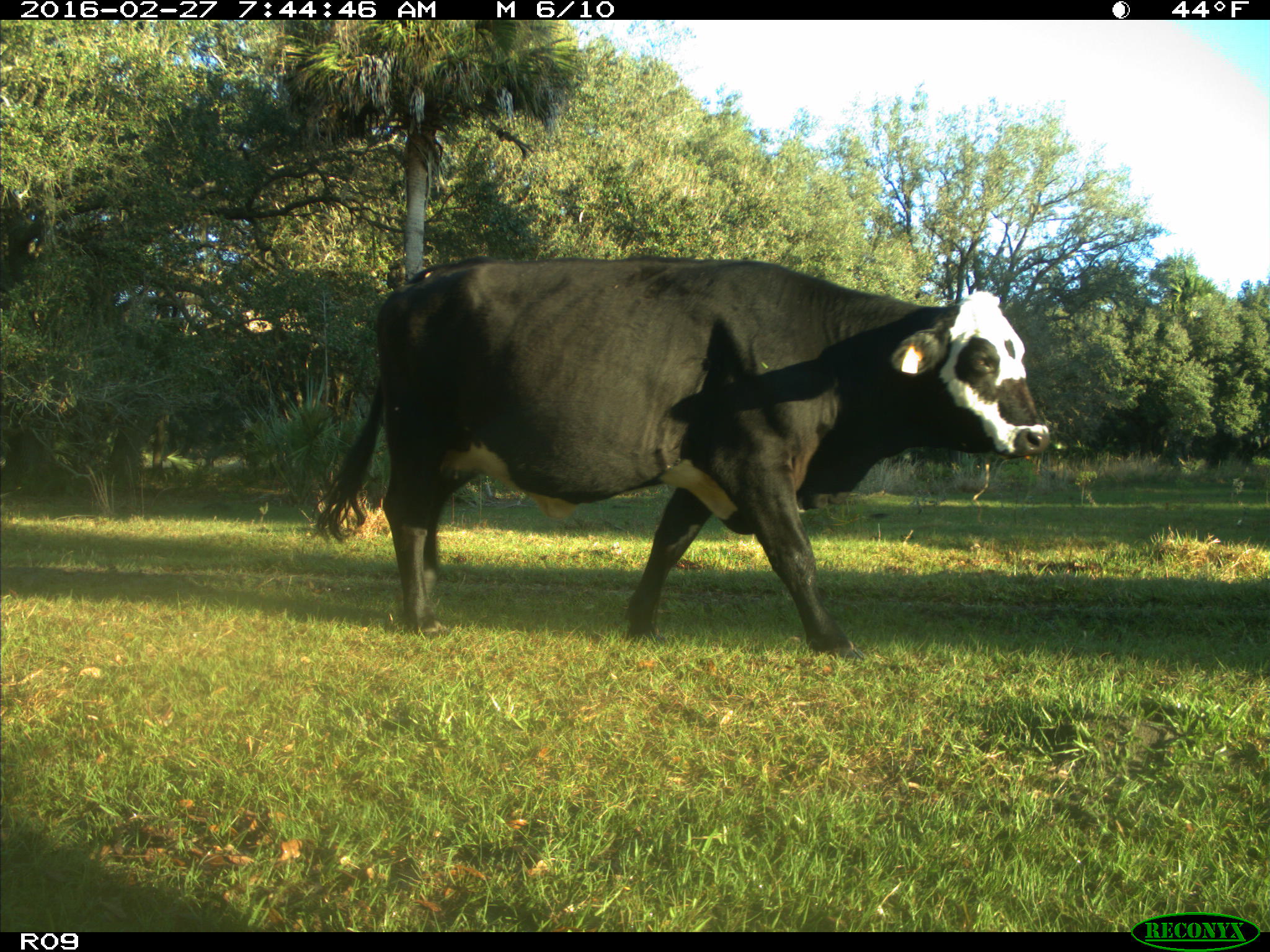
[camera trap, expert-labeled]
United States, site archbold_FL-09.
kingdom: Animalia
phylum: Chordata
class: Mammalia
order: Artiodactyla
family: Bovidae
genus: Bos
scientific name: Bos taurus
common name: domestic cow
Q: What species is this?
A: Bos taurus (domestic cow).